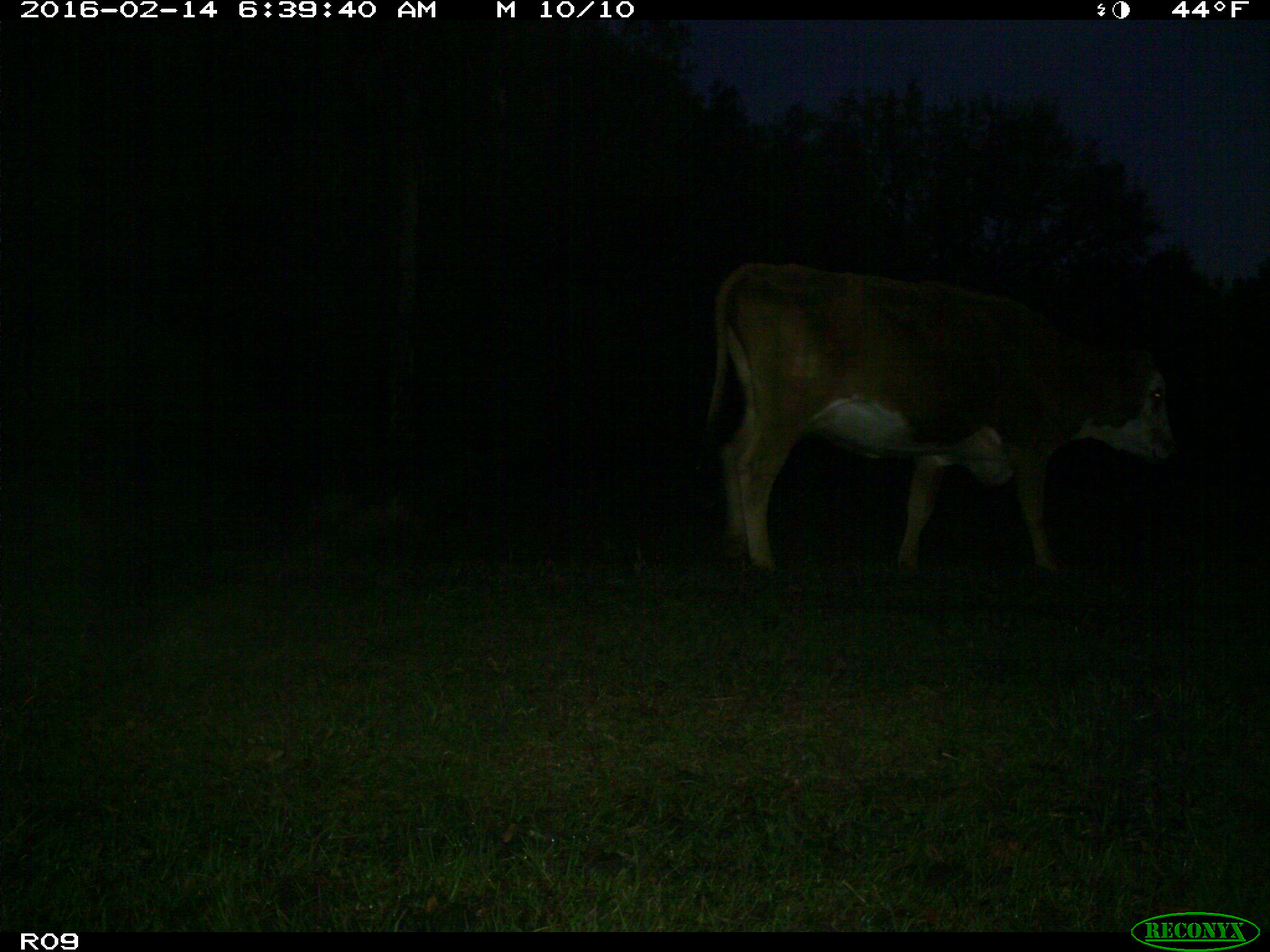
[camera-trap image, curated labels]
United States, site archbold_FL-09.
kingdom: Animalia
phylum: Chordata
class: Mammalia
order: Artiodactyla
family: Bovidae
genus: Bos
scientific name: Bos taurus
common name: domestic cow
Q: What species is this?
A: Bos taurus (domestic cow).